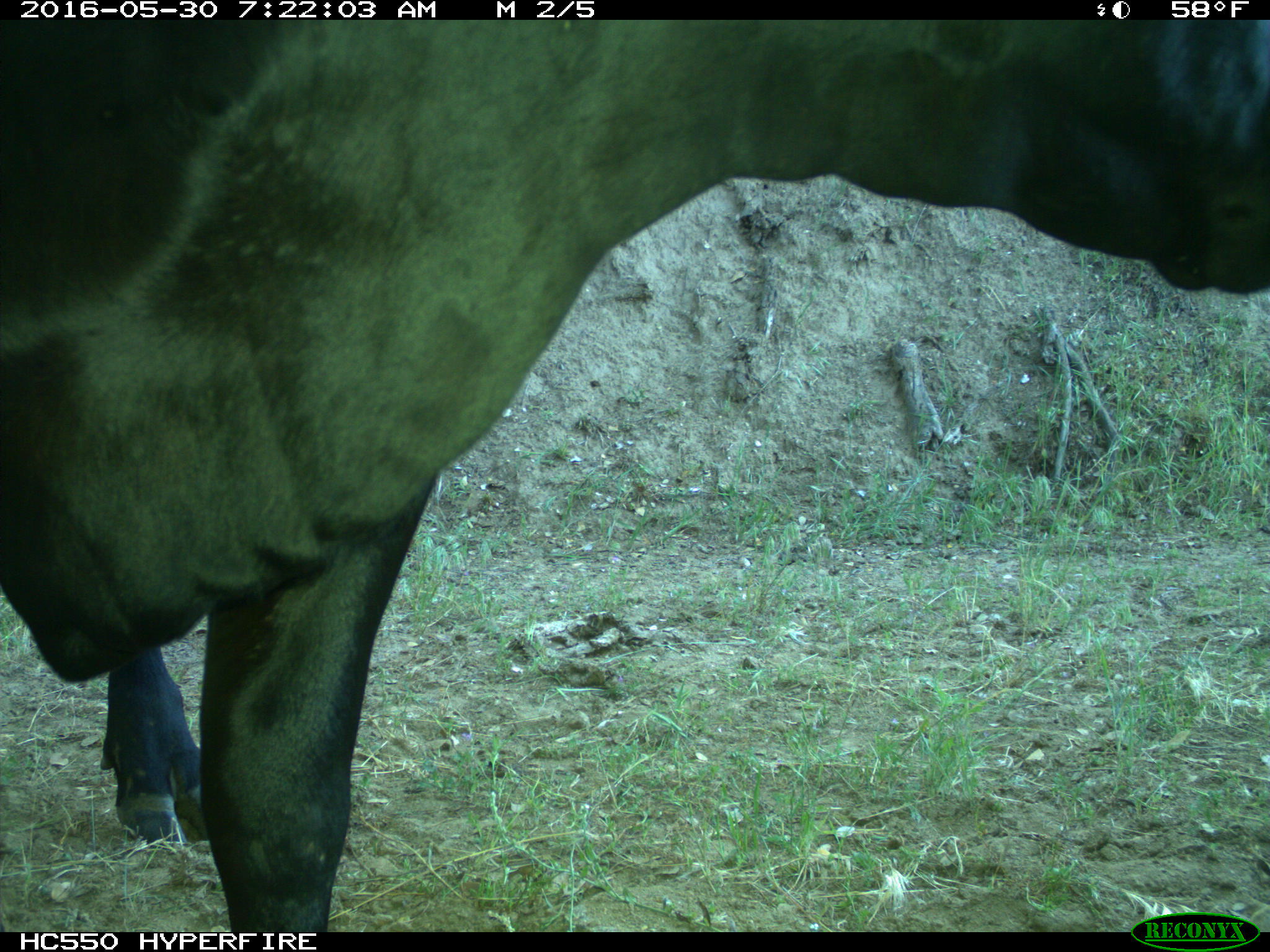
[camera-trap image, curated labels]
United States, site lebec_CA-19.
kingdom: Animalia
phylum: Chordata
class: Mammalia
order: Artiodactyla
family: Bovidae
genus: Bos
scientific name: Bos taurus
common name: domestic cow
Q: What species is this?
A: Bos taurus (domestic cow).